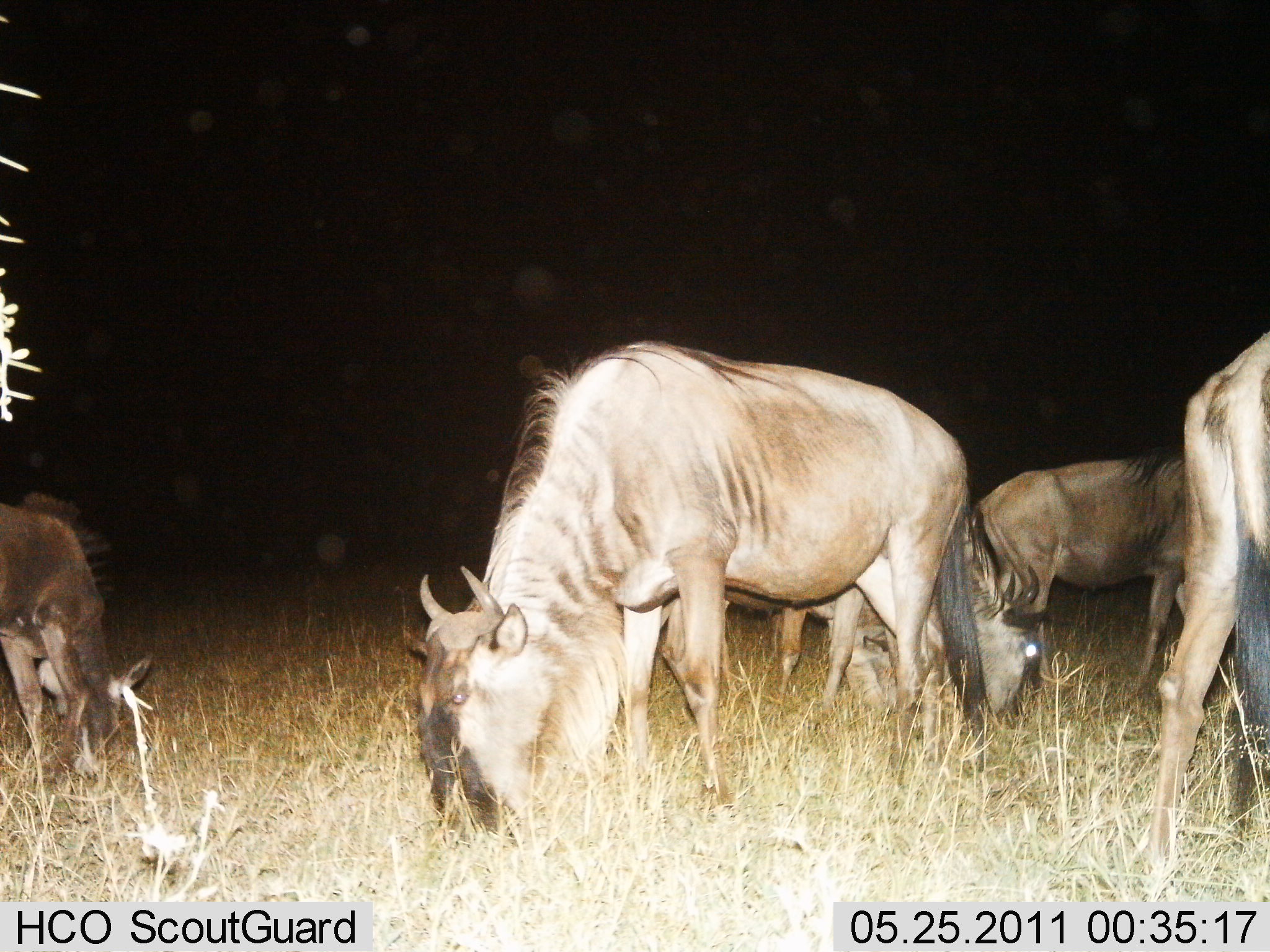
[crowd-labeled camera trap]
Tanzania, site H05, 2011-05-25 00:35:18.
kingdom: Animalia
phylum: Chordata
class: Mammalia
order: Artiodactyla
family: Bovidae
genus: Connochaetes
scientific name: Connochaetes taurinus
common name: blue wildebeest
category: wildebeest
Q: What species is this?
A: Wildebeest (blue wildebeest) (Connochaetes taurinus).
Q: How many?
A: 5.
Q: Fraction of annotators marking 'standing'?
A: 30%.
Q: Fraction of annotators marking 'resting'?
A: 0%.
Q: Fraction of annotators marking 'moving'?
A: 0%.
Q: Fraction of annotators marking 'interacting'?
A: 0%.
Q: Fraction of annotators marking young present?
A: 10%.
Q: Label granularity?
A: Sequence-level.